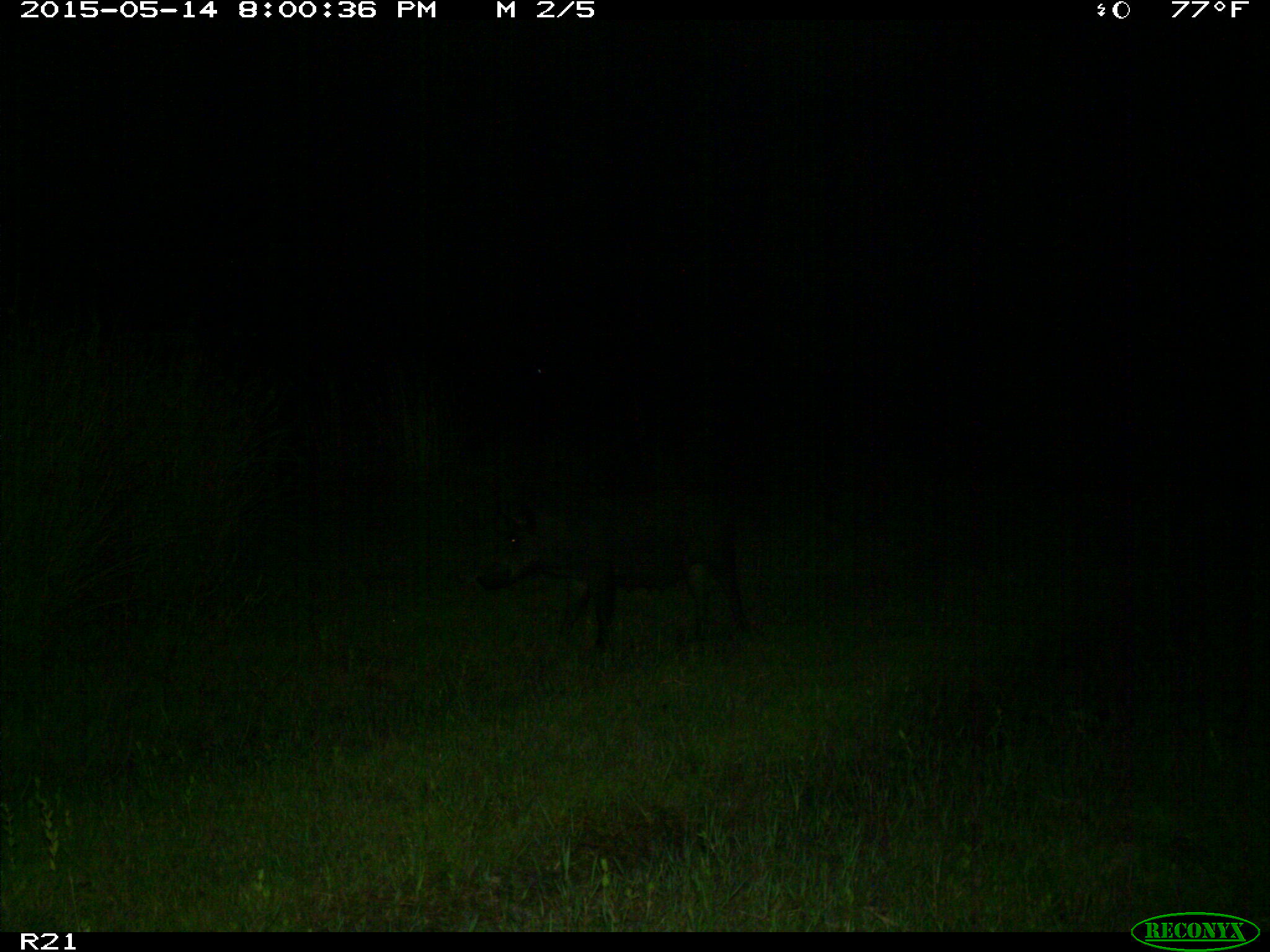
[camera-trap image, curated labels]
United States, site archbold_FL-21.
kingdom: Animalia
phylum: Chordata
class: Mammalia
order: Artiodactyla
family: Suidae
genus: Sus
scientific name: Sus scrofa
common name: wild boar